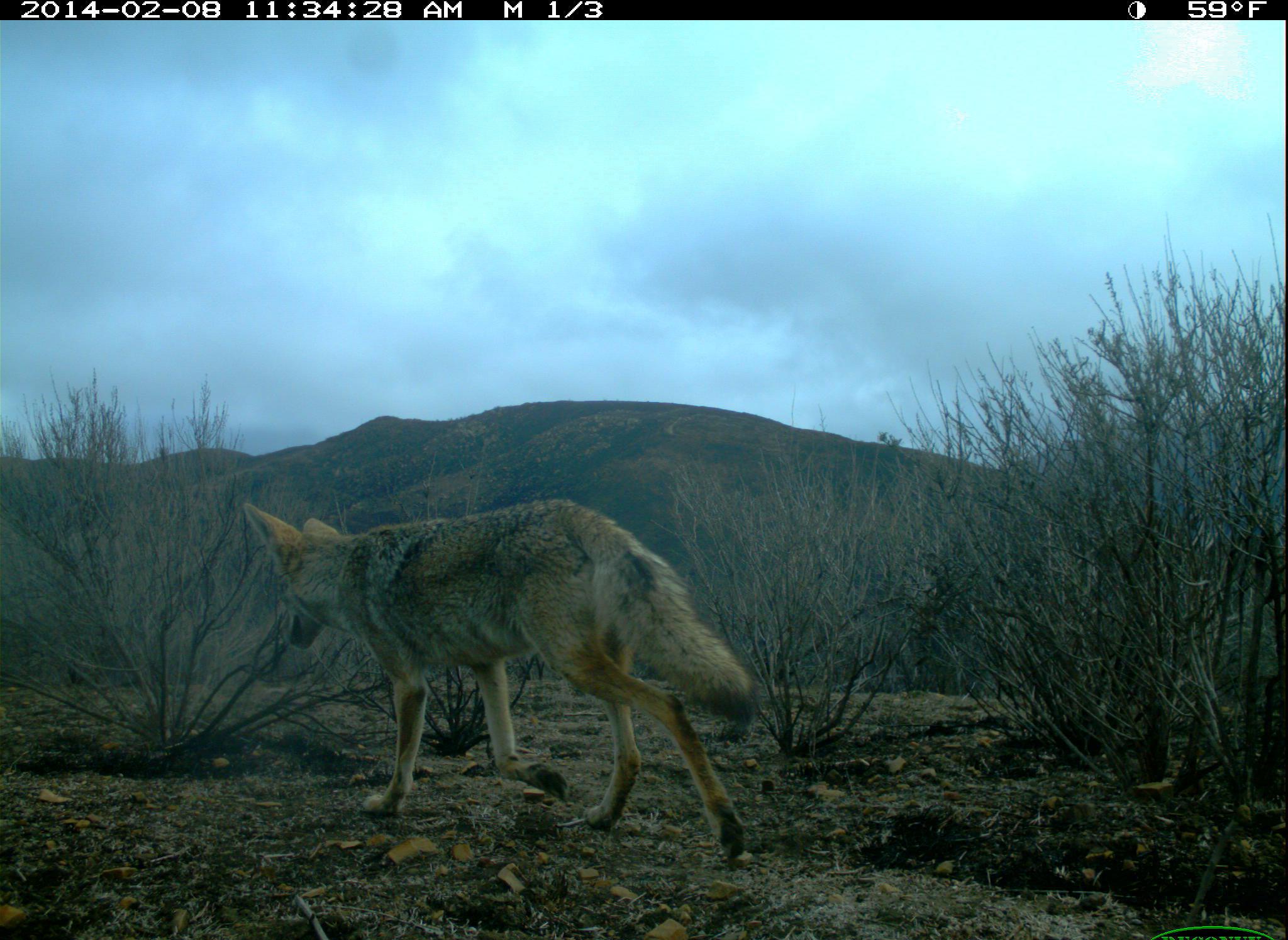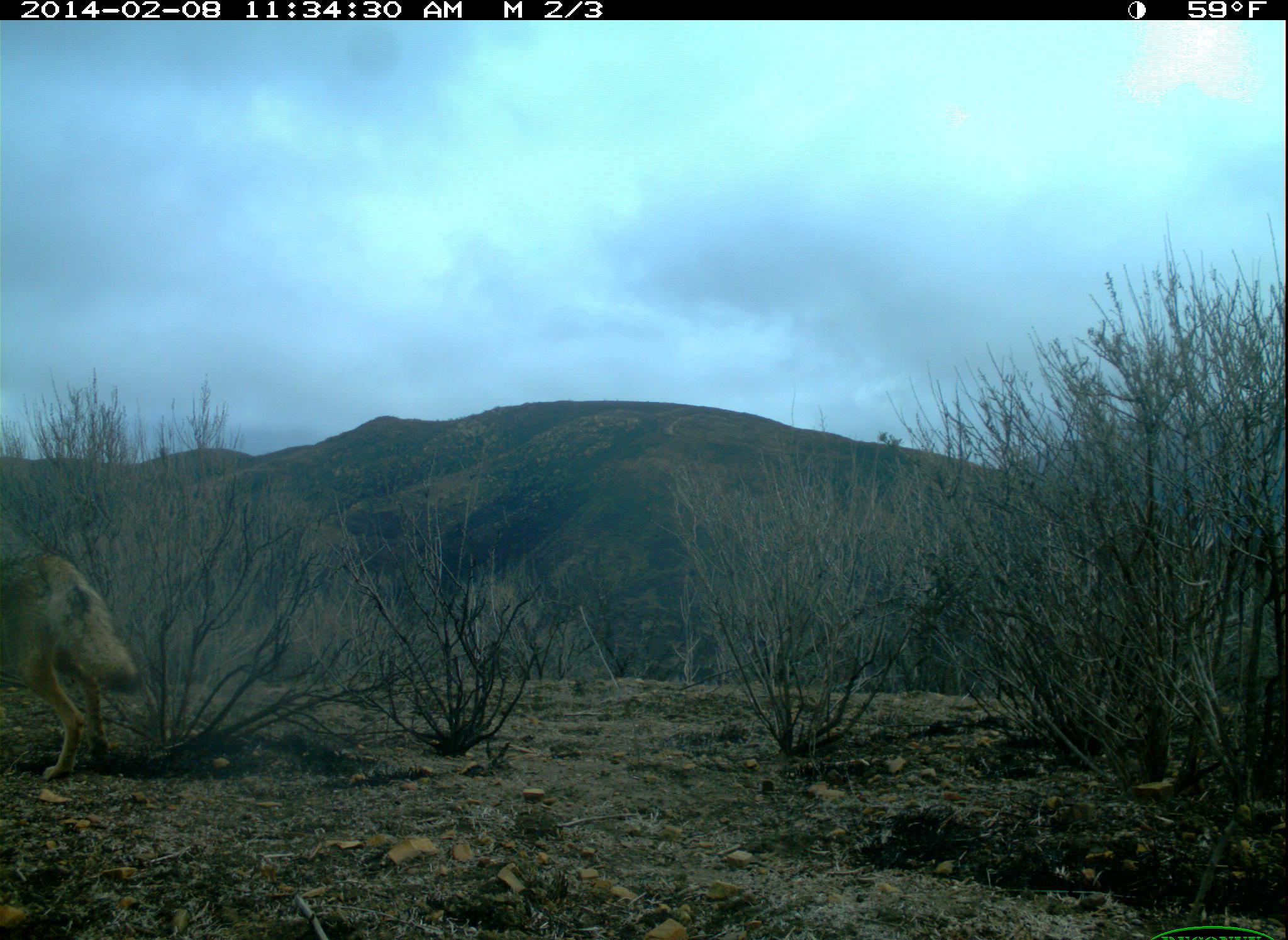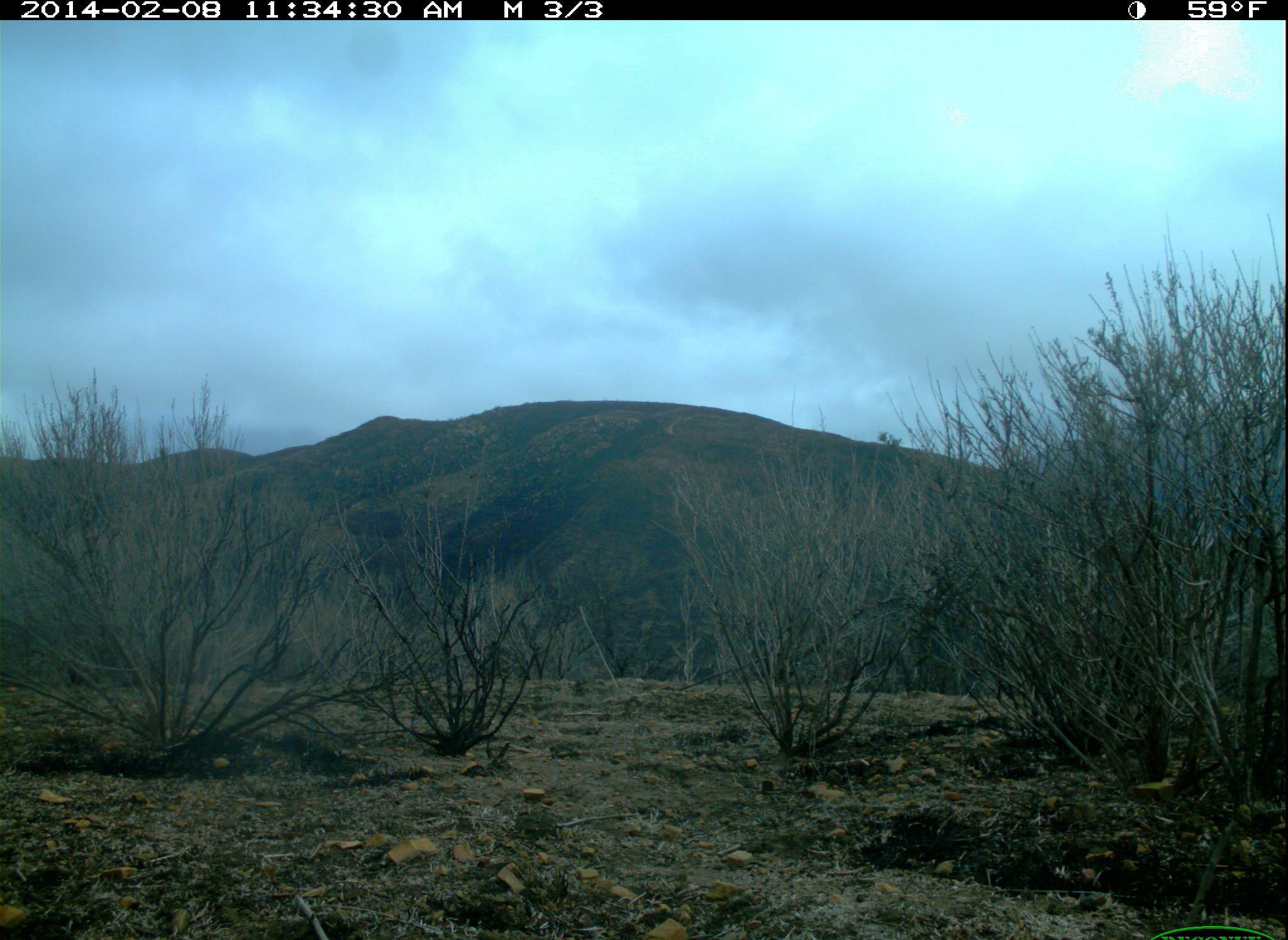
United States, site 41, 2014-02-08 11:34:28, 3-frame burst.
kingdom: Animalia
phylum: Chordata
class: Mammalia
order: Carnivora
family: Canidae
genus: Canis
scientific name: Canis latrans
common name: coyote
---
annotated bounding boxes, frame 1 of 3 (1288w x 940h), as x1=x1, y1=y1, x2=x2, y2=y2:
coyote: x1=240, y1=498, x2=766, y2=863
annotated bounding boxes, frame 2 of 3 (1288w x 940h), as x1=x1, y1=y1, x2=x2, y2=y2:
coyote: x1=0, y1=518, x2=143, y2=783